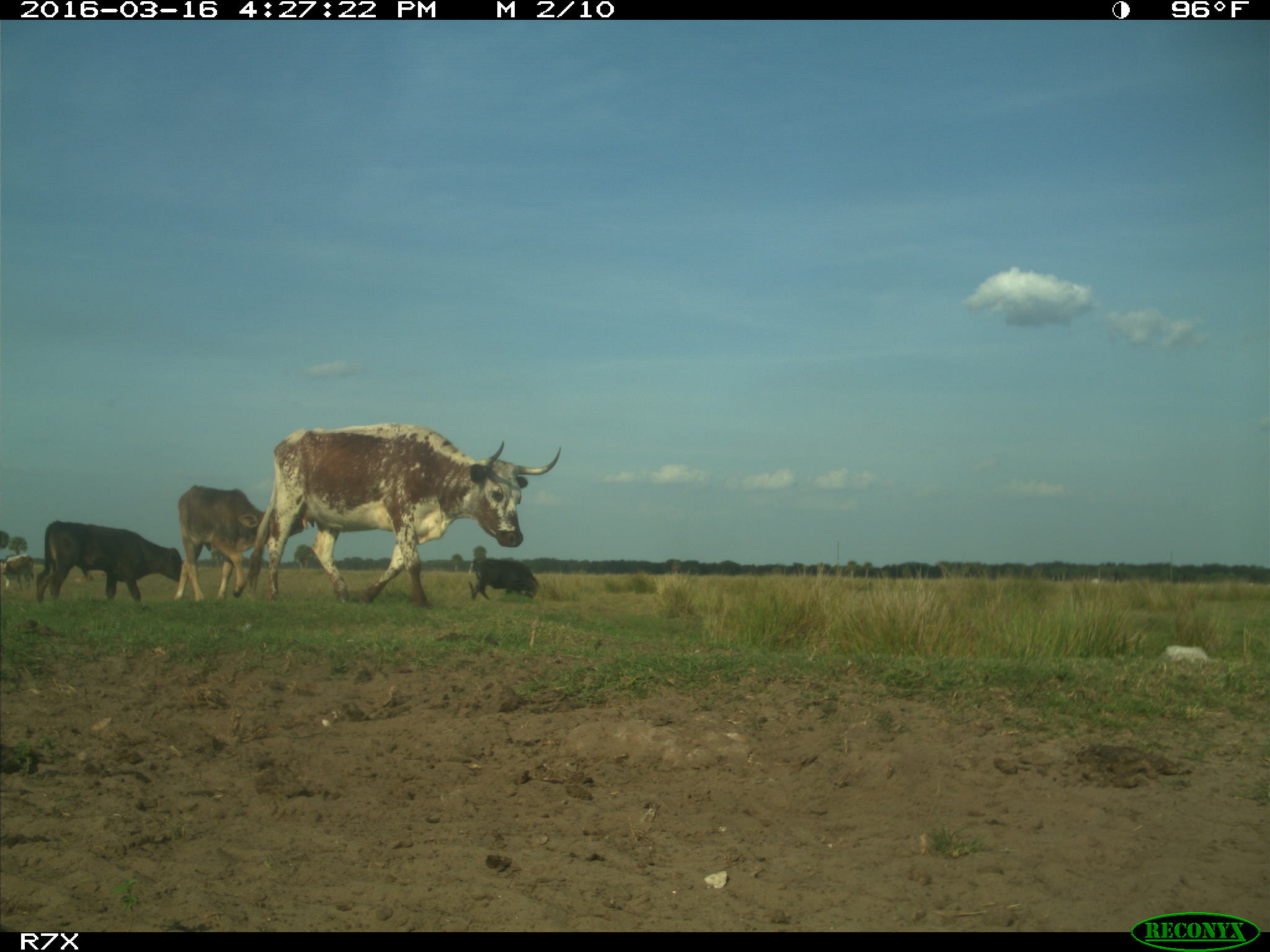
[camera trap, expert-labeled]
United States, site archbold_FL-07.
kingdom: Animalia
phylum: Chordata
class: Mammalia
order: Artiodactyla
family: Bovidae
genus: Bos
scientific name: Bos taurus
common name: domestic cow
Bos taurus (domestic cow).